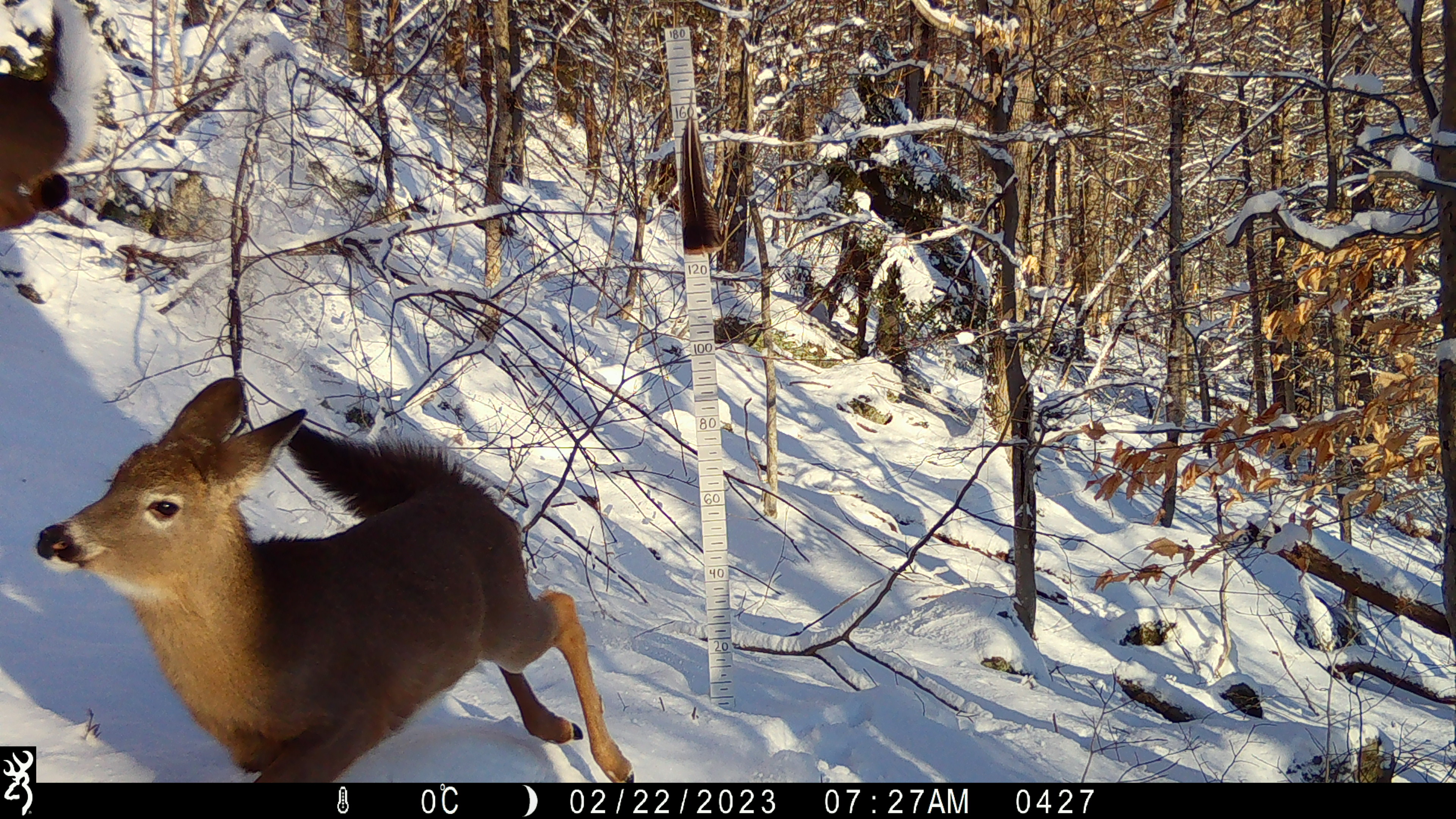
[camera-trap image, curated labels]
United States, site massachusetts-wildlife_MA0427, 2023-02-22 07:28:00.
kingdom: Animalia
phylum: Chordata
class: Mammalia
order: Artiodactyla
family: Cervidae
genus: Odocoileus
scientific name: Odocoileus virginianus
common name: white-tailed deer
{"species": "white-tailed deer (Odocoileus virginianus)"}